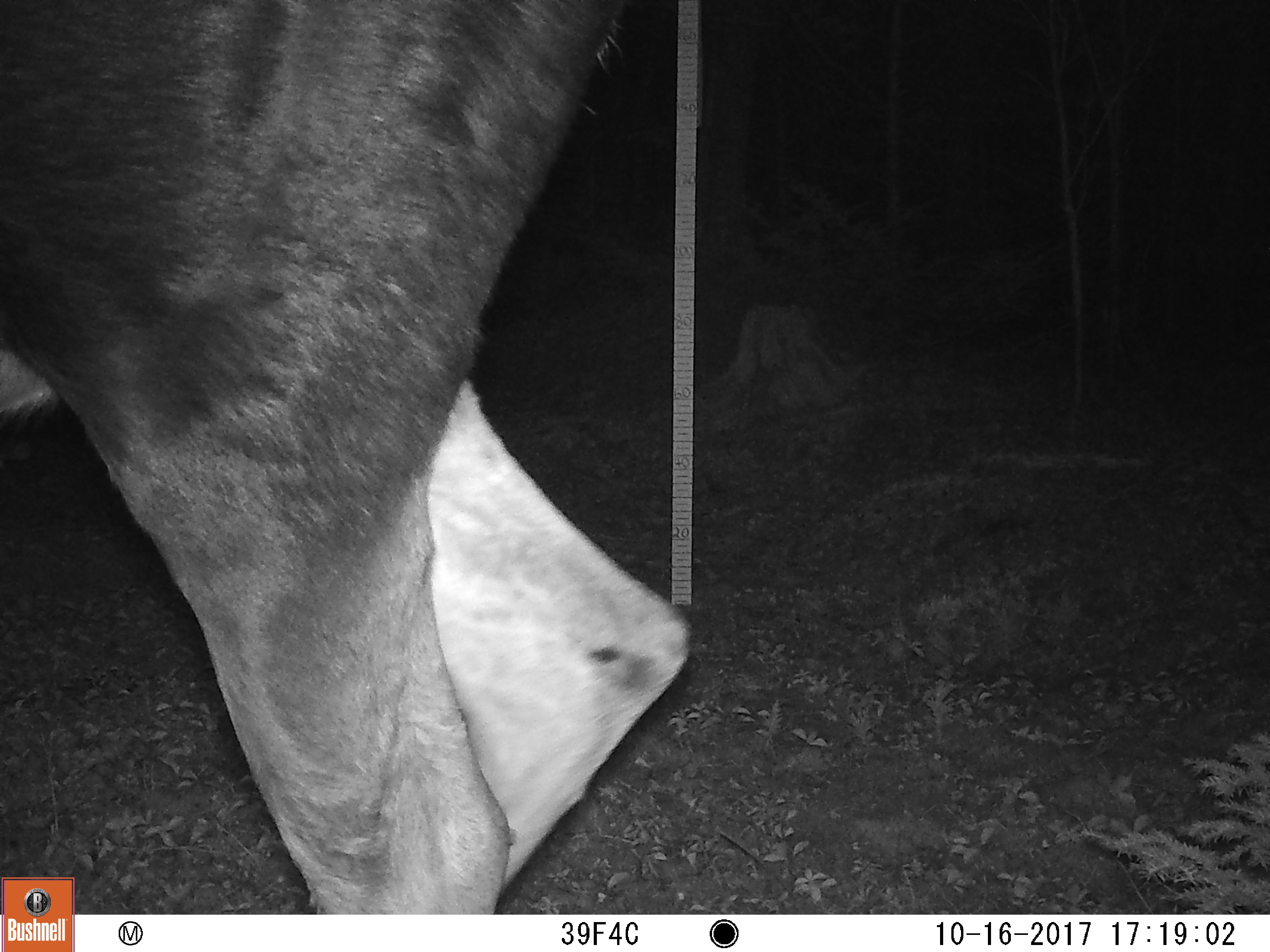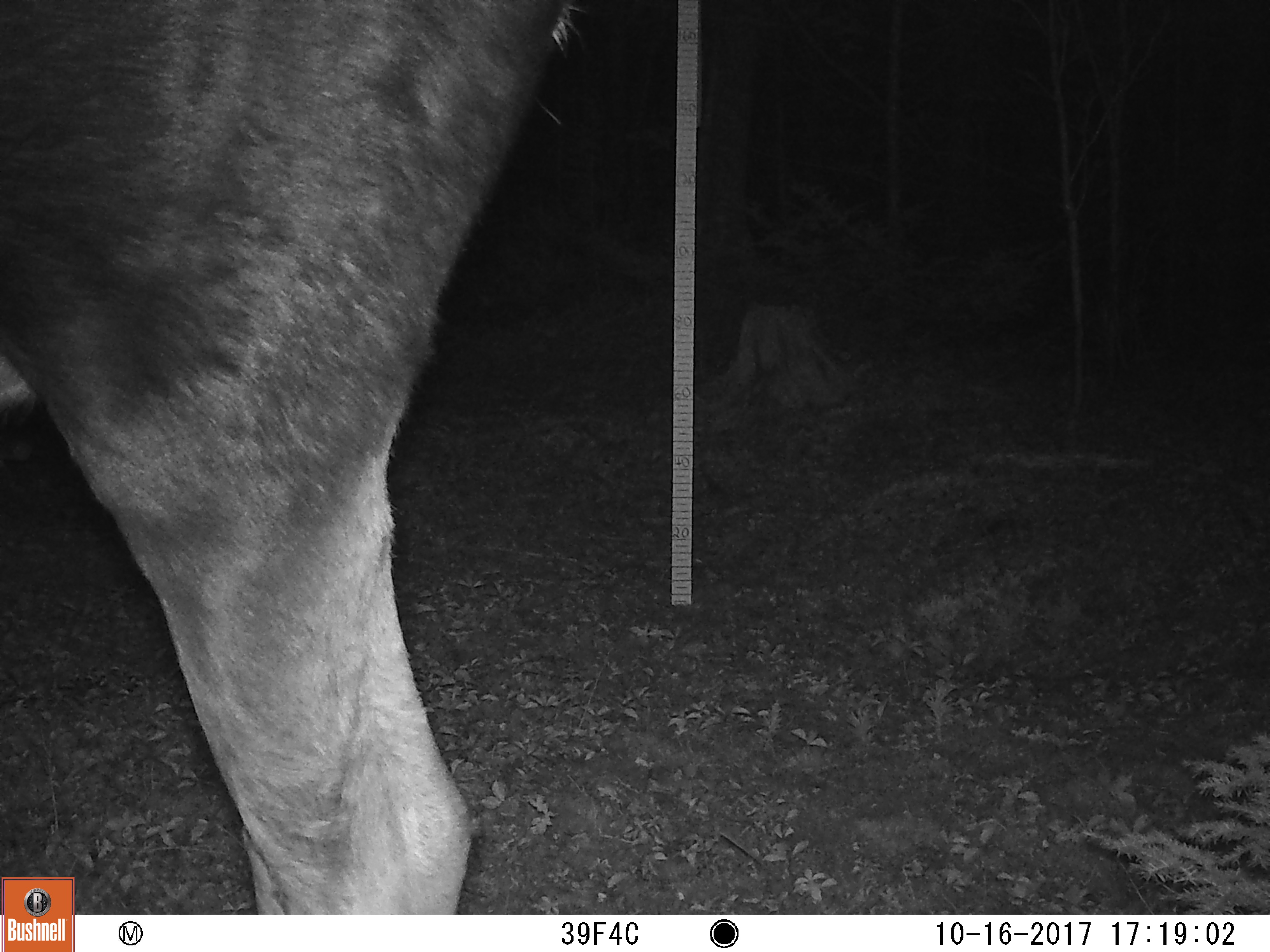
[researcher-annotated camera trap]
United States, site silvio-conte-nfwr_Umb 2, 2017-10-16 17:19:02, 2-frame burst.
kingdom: Animalia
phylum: Chordata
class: Mammalia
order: Artiodactyla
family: Cervidae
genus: Alces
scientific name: Alces alces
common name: moose